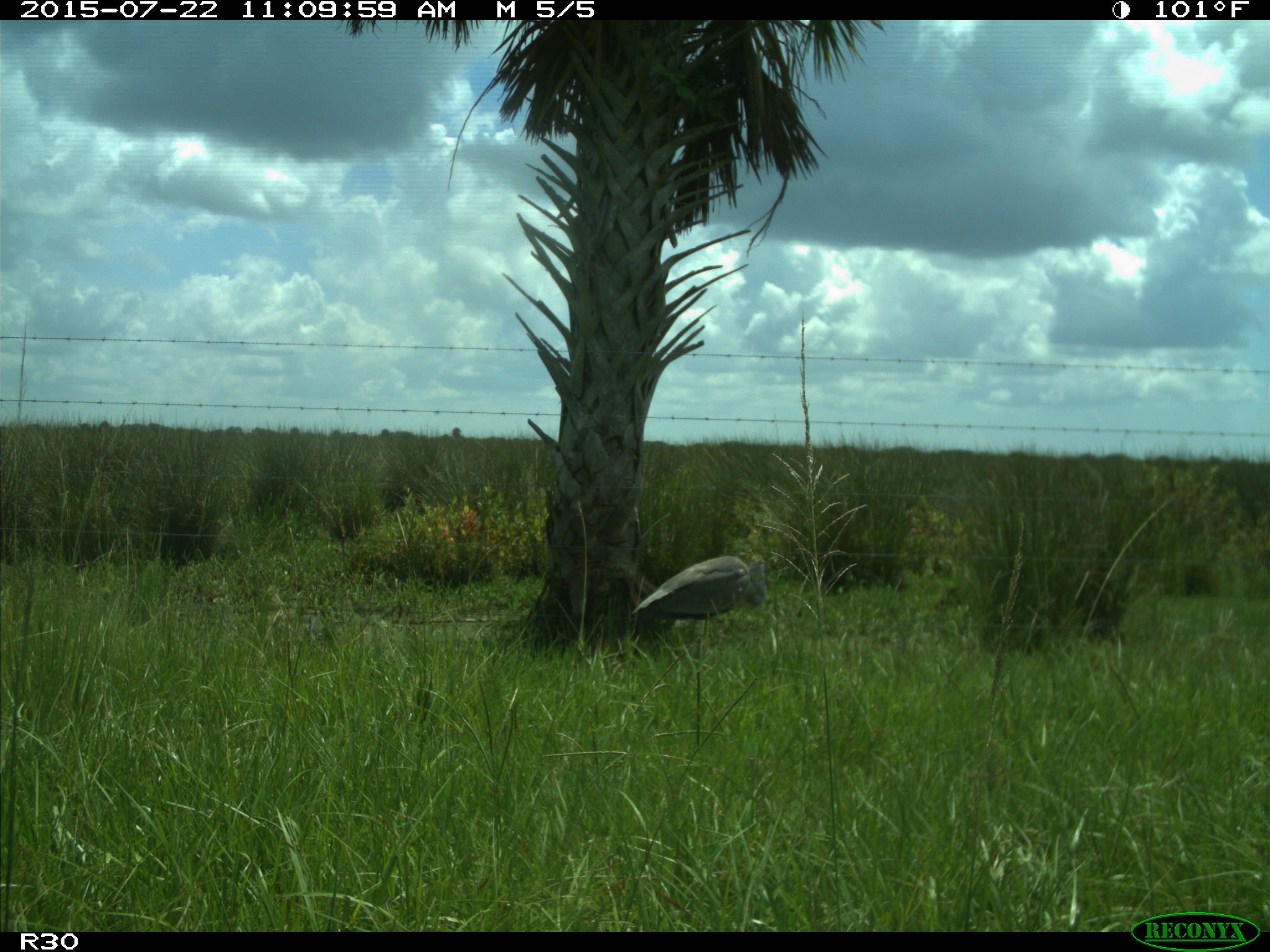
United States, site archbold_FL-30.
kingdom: Animalia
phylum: Chordata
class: Aves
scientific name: Aves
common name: birds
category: unidentified bird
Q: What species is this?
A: Unidentified bird (birds) (Aves).